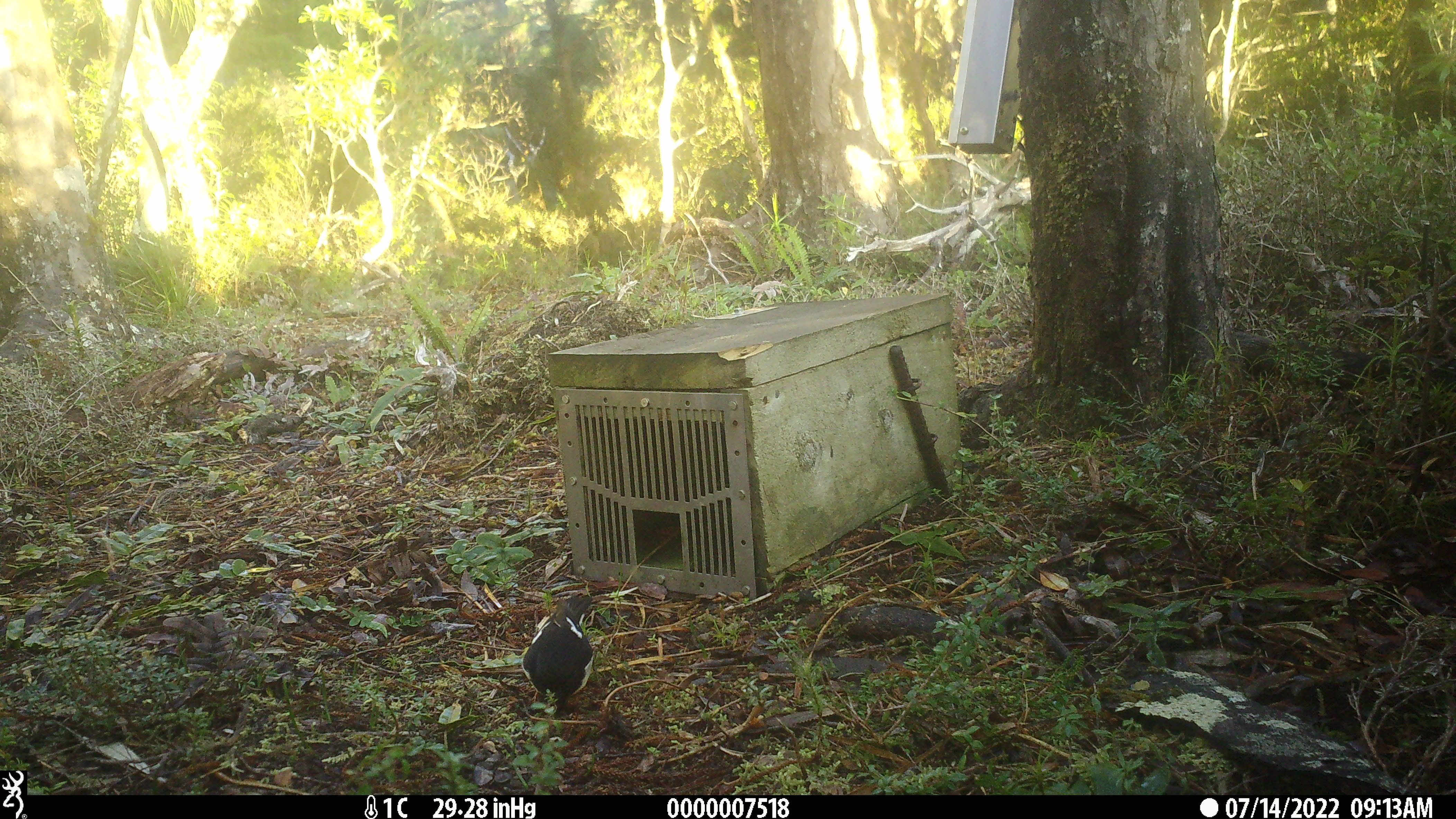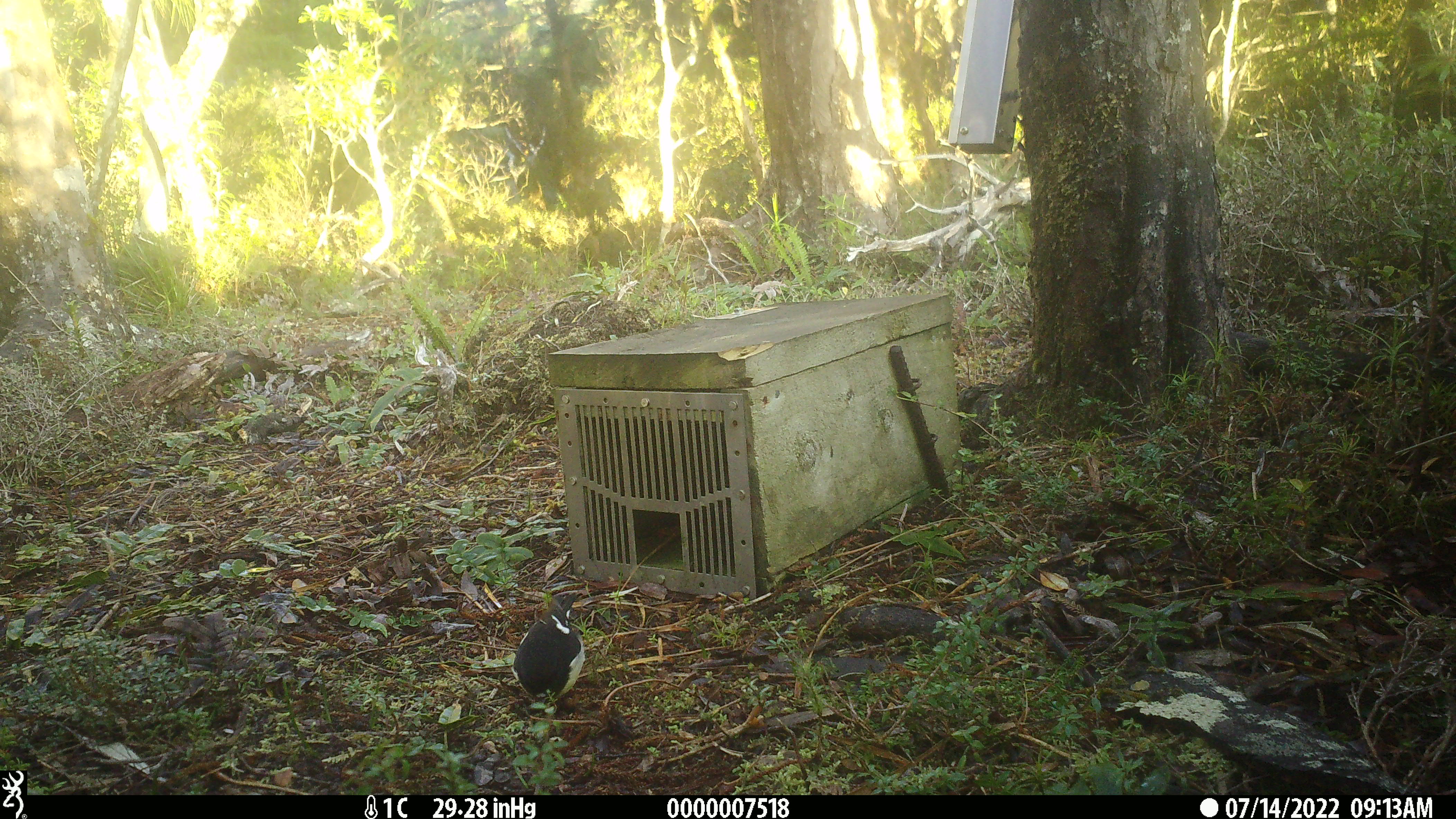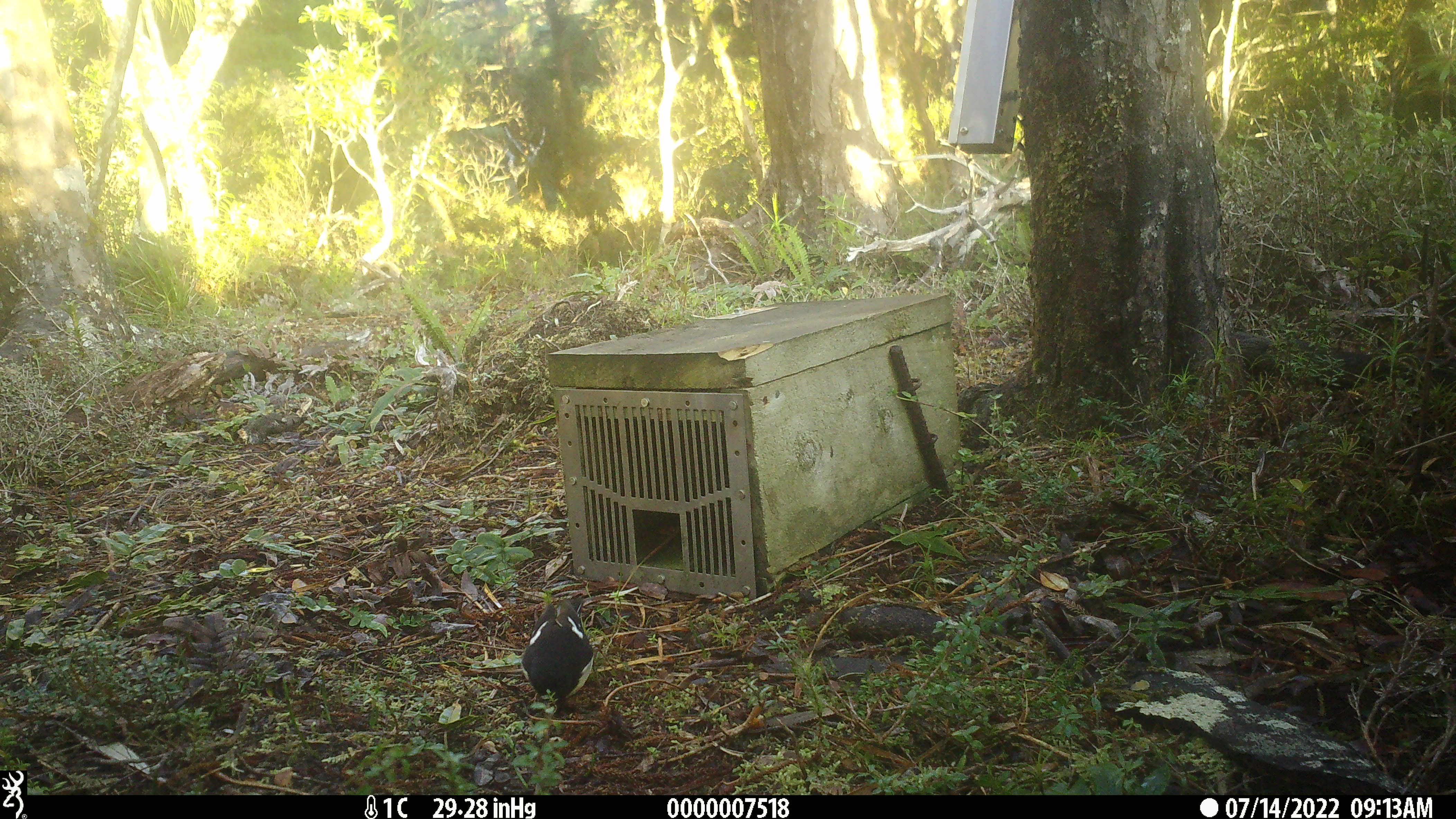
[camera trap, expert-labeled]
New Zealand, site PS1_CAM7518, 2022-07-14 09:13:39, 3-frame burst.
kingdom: Animalia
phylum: Chordata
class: Aves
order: Passeriformes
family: Petroicidae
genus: Petroica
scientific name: Petroica macrocephala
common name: tomtit